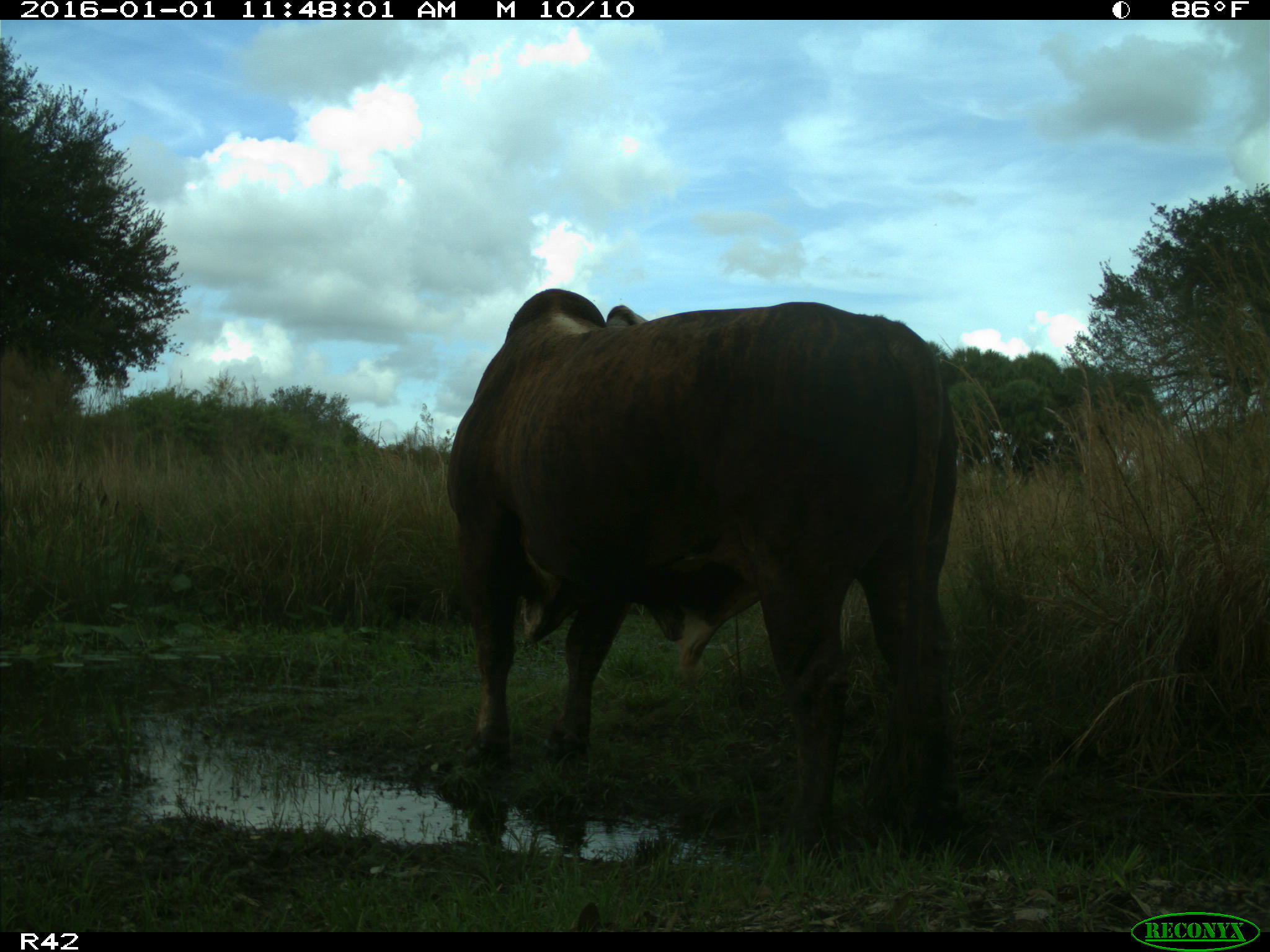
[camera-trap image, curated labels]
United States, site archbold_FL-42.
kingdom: Animalia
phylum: Chordata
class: Mammalia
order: Artiodactyla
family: Bovidae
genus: Bos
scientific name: Bos taurus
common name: domestic cow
Bos taurus (domestic cow).